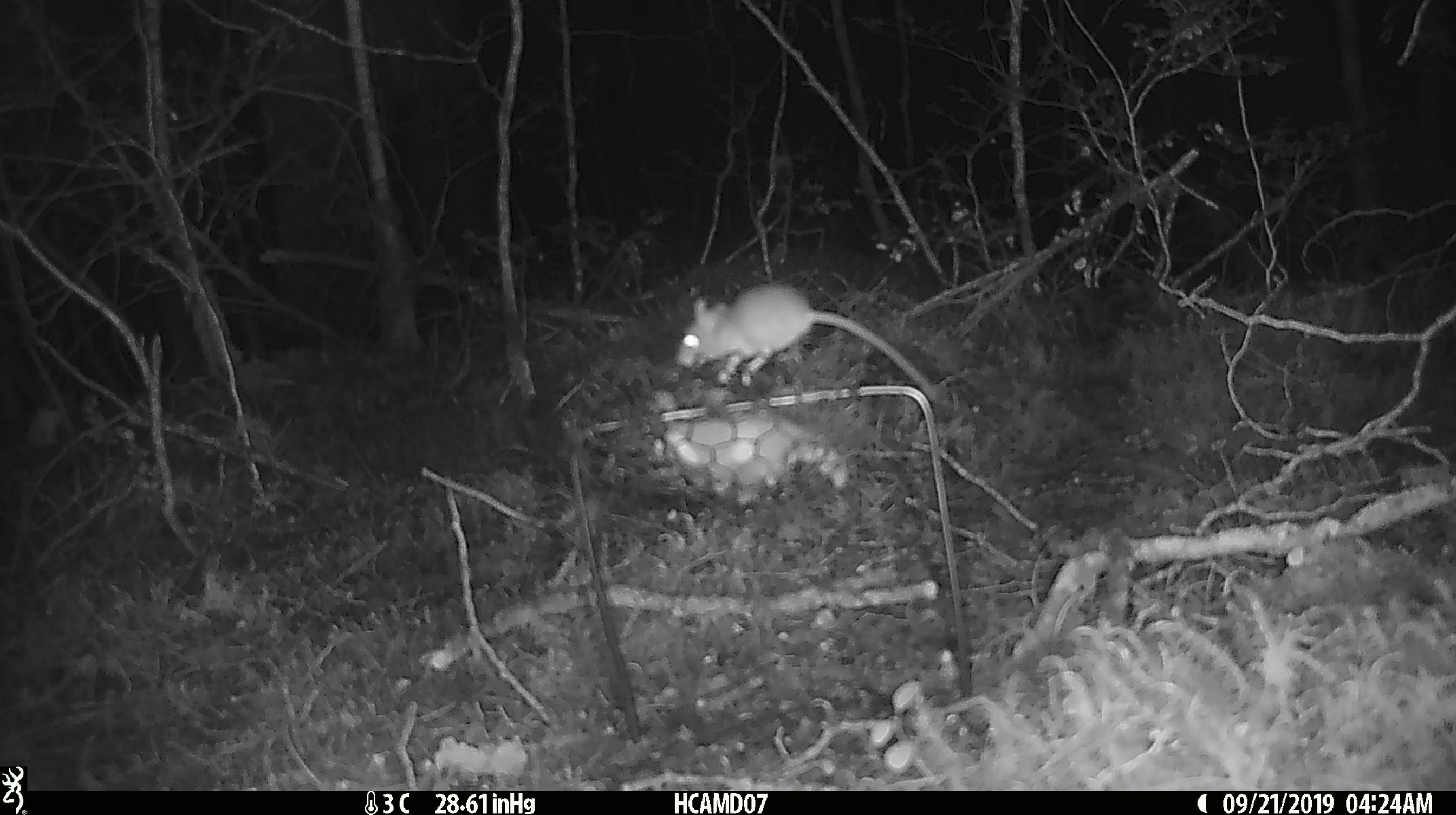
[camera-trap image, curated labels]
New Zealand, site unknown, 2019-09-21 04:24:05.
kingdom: Animalia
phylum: Chordata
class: Mammalia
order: Rodentia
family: Muridae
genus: Mus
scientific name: Mus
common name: mouse